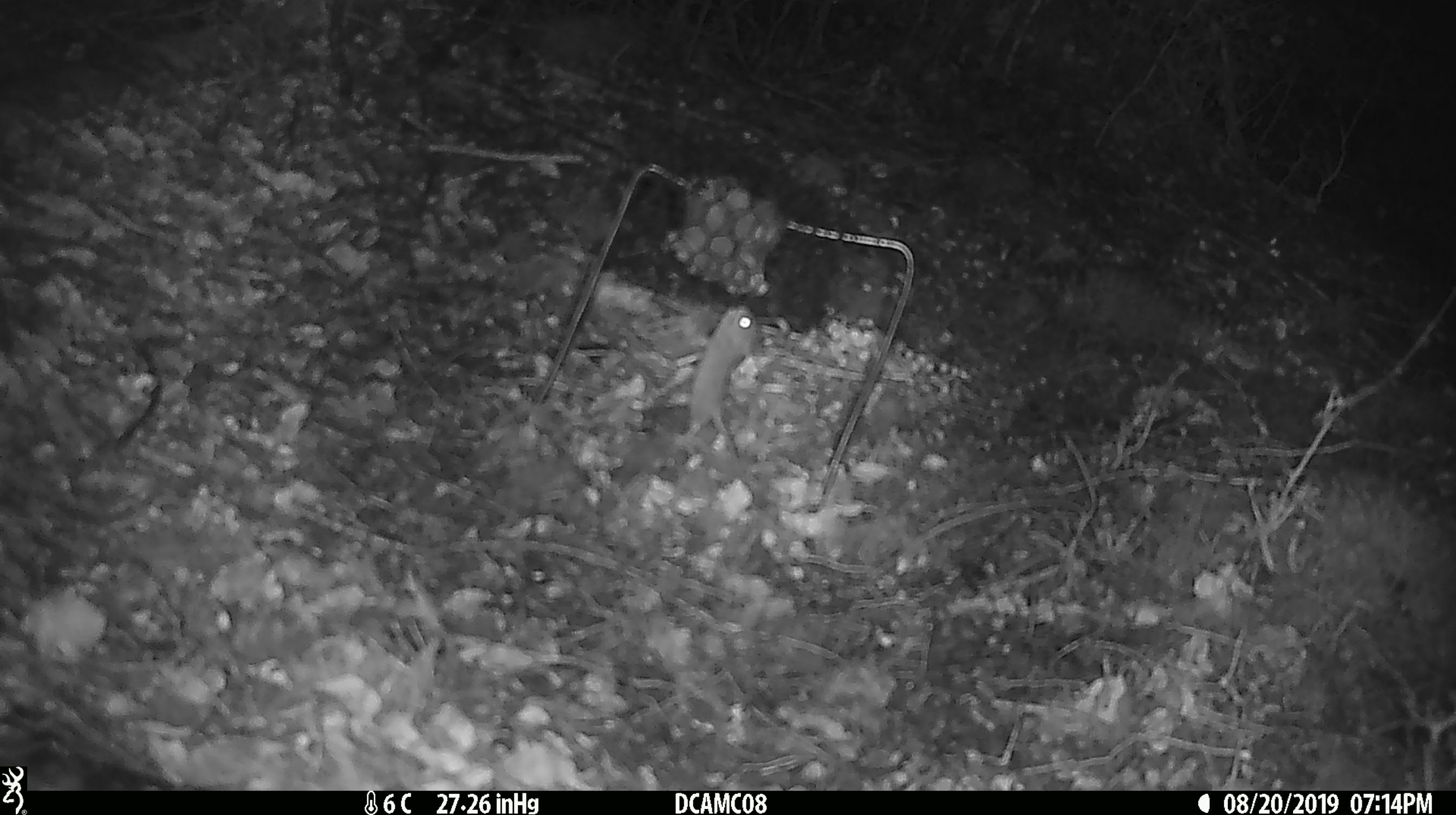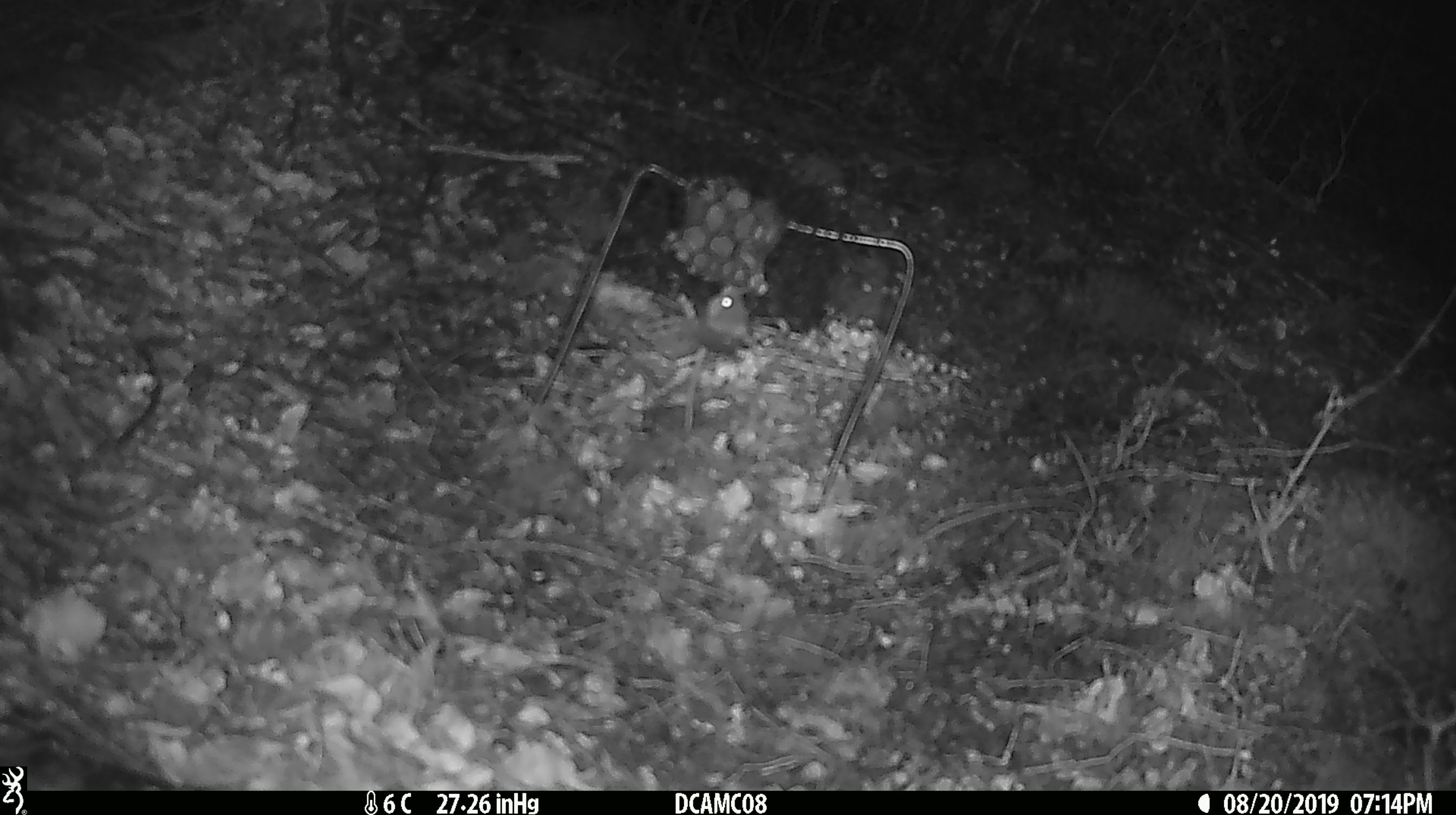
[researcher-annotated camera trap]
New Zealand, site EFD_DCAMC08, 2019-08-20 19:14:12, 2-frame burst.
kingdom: Animalia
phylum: Chordata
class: Mammalia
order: Rodentia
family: Muridae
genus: Mus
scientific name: Mus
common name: mouse